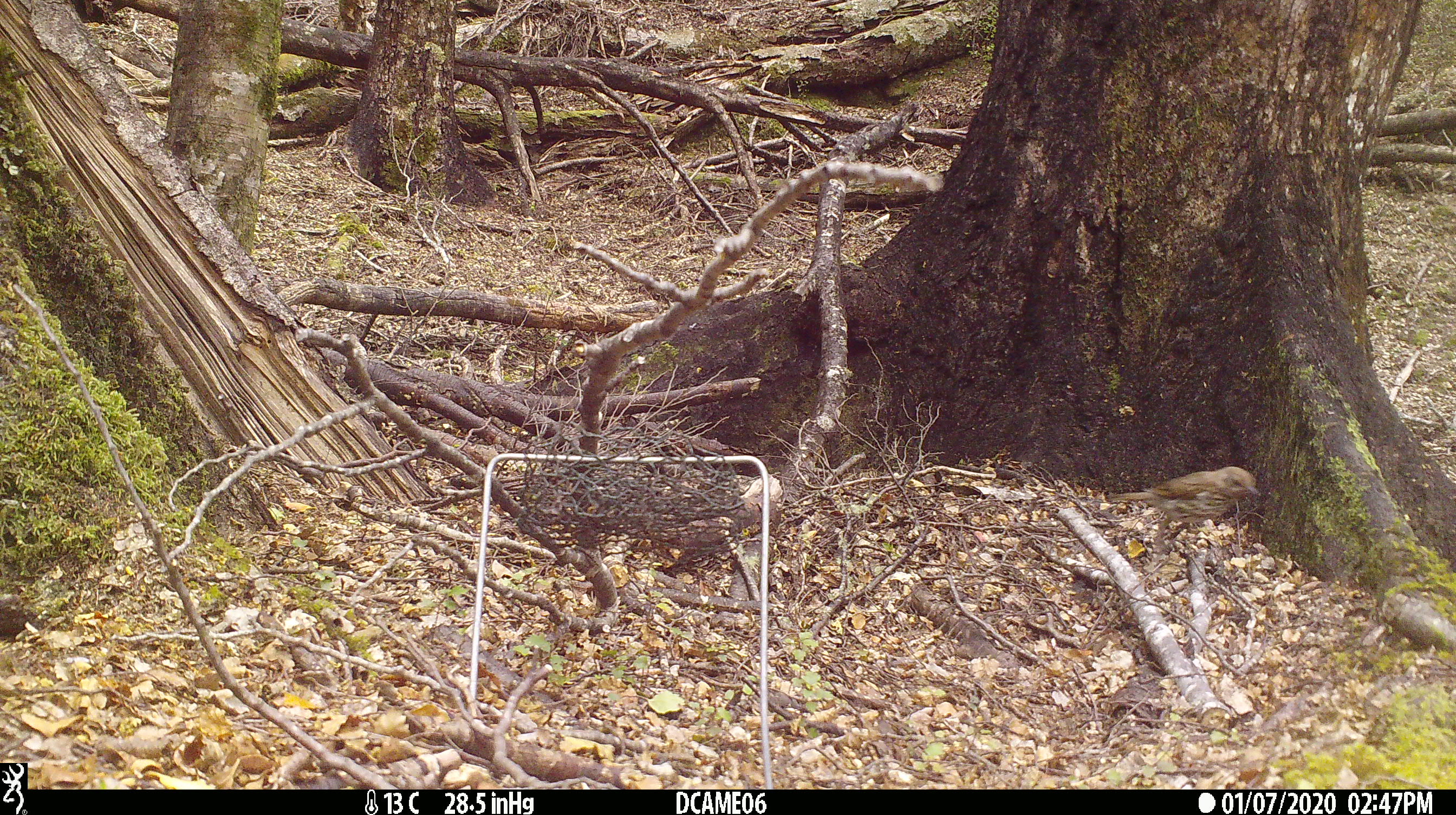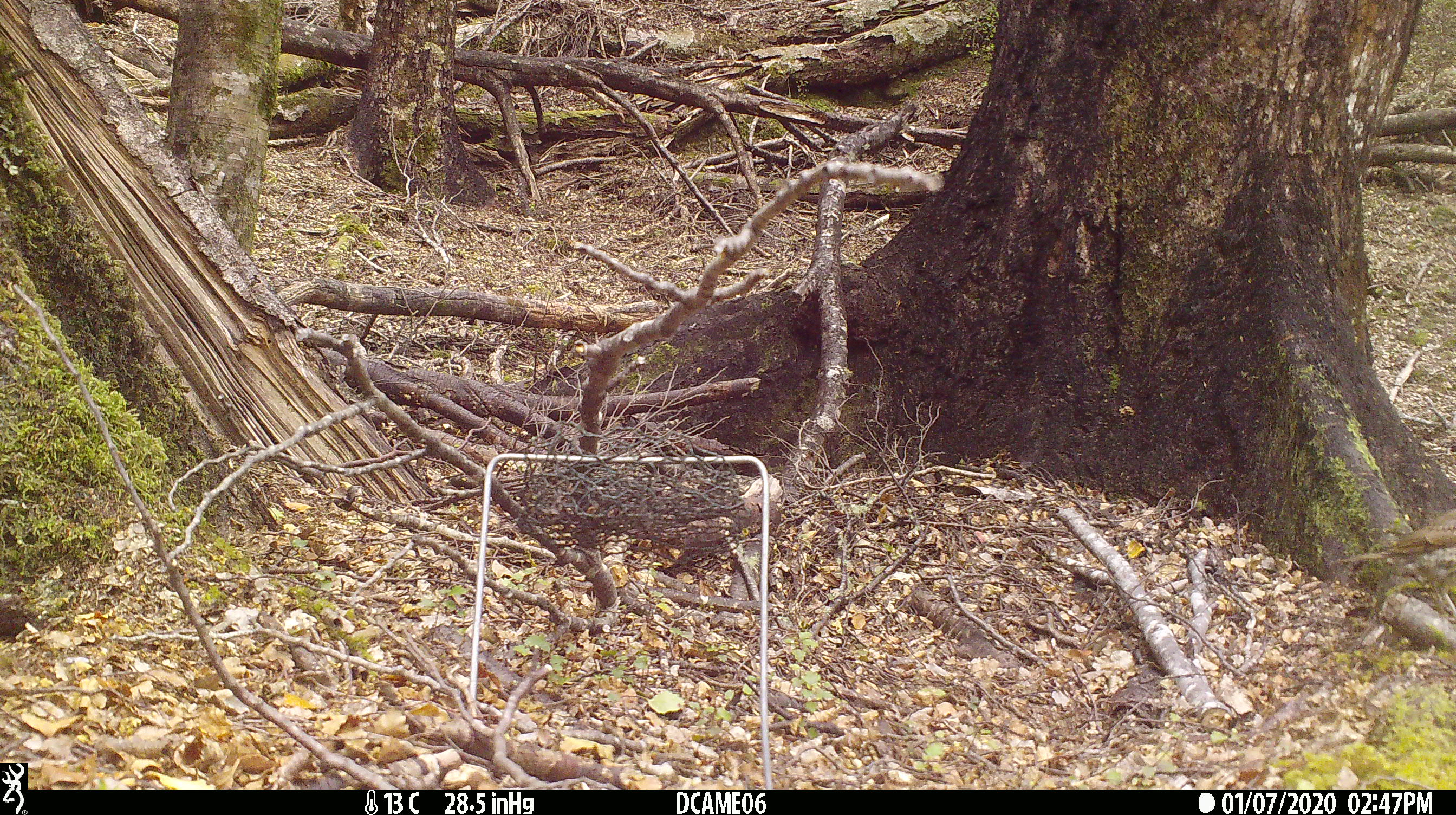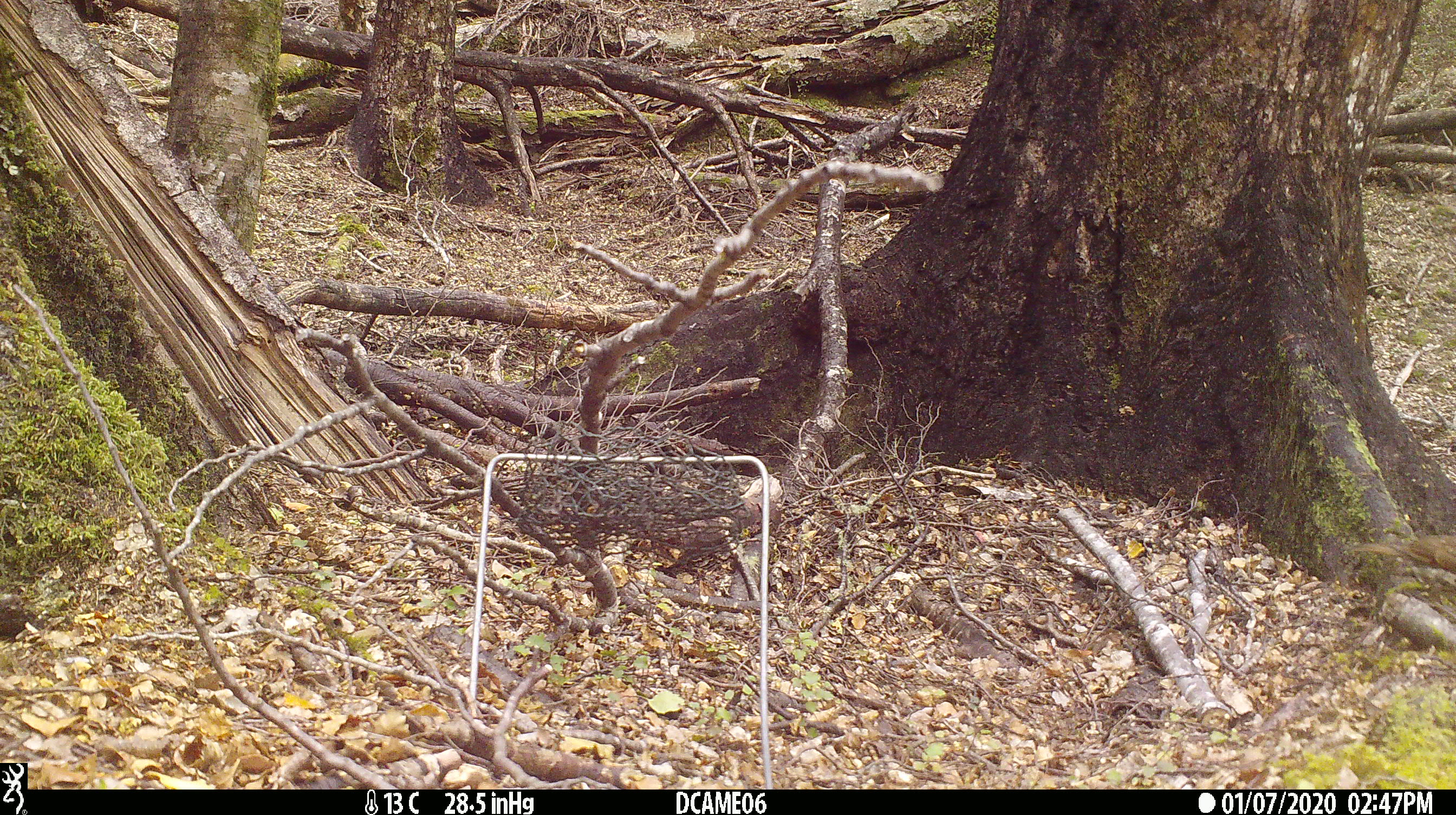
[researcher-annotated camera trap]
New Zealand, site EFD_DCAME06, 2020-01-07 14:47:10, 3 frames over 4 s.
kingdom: Animalia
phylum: Chordata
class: Aves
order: Passeriformes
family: Turdidae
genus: Turdus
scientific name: Turdus philomelos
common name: song thrush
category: thrush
Thrush (song thrush) (Turdus philomelos).